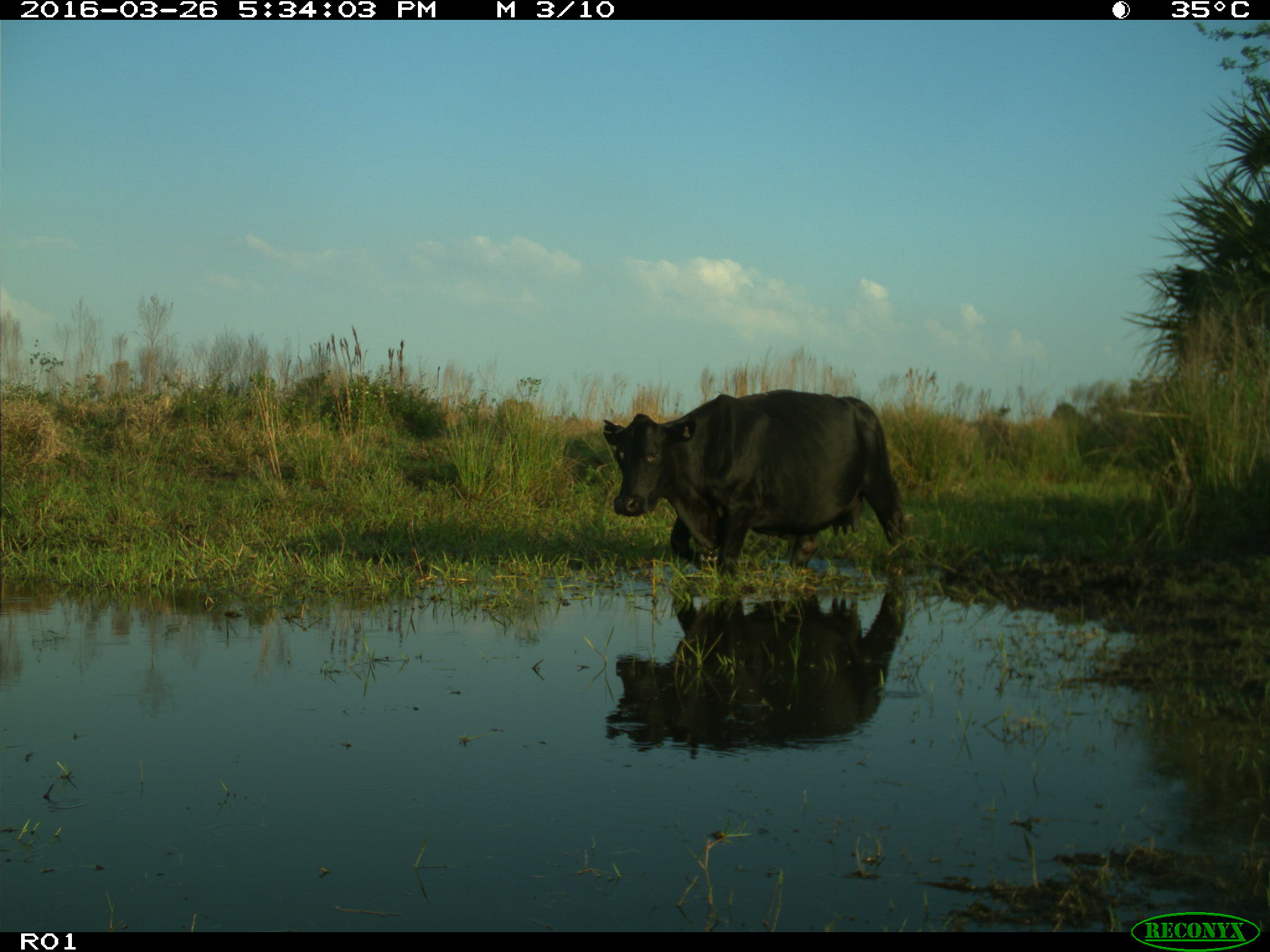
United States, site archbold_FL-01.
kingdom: Animalia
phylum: Chordata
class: Mammalia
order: Artiodactyla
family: Bovidae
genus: Bos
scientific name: Bos taurus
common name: domestic cow